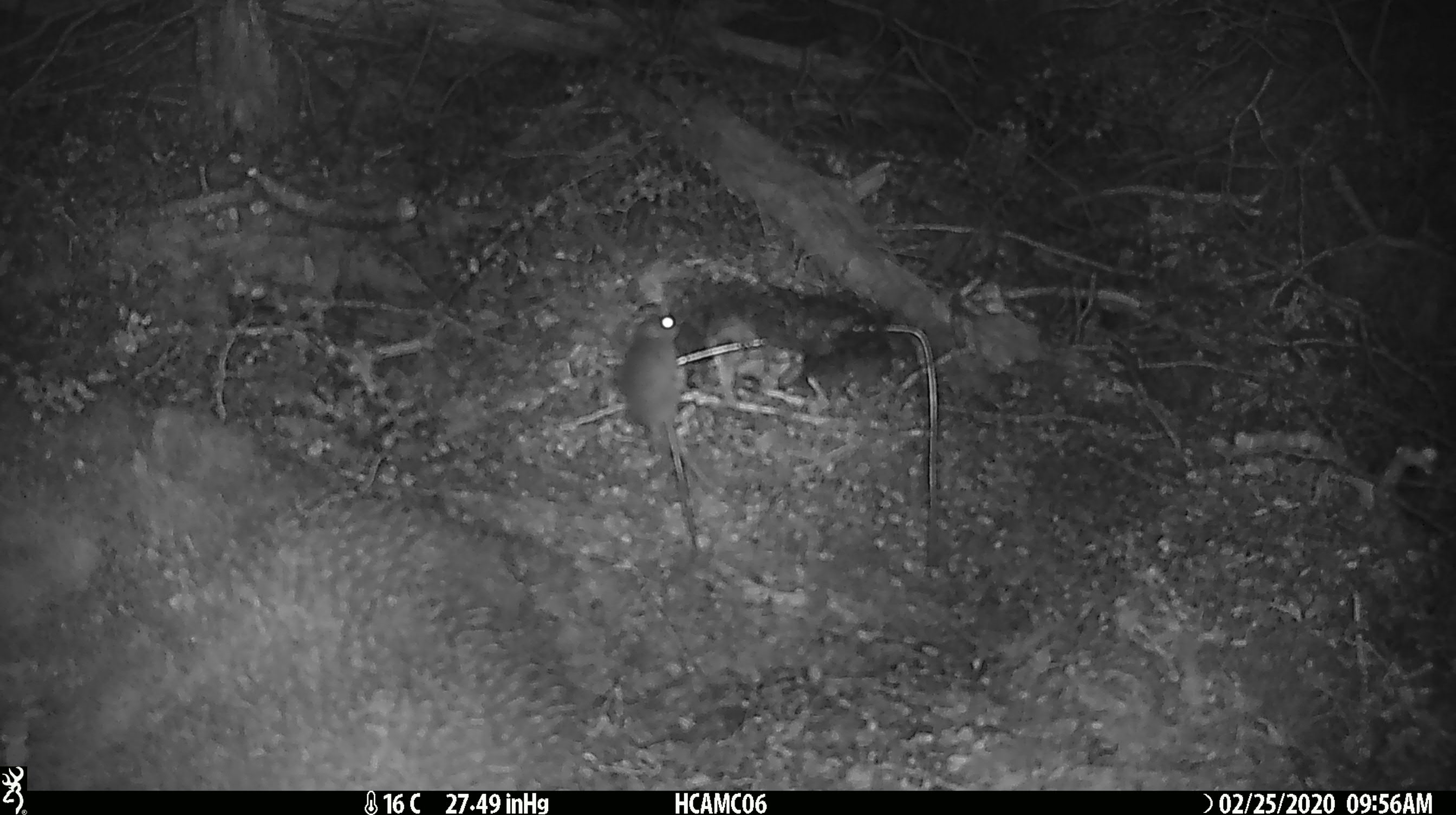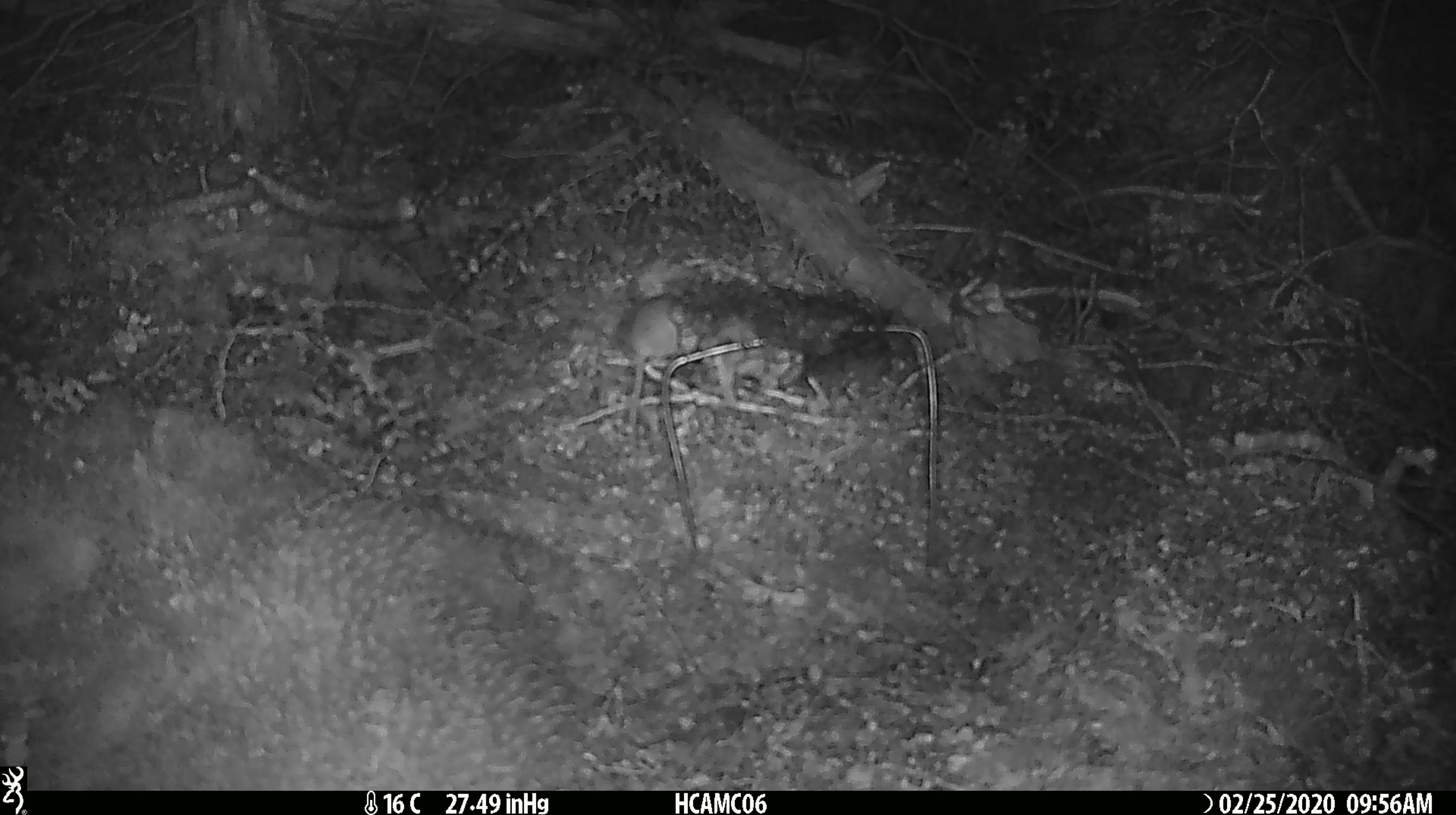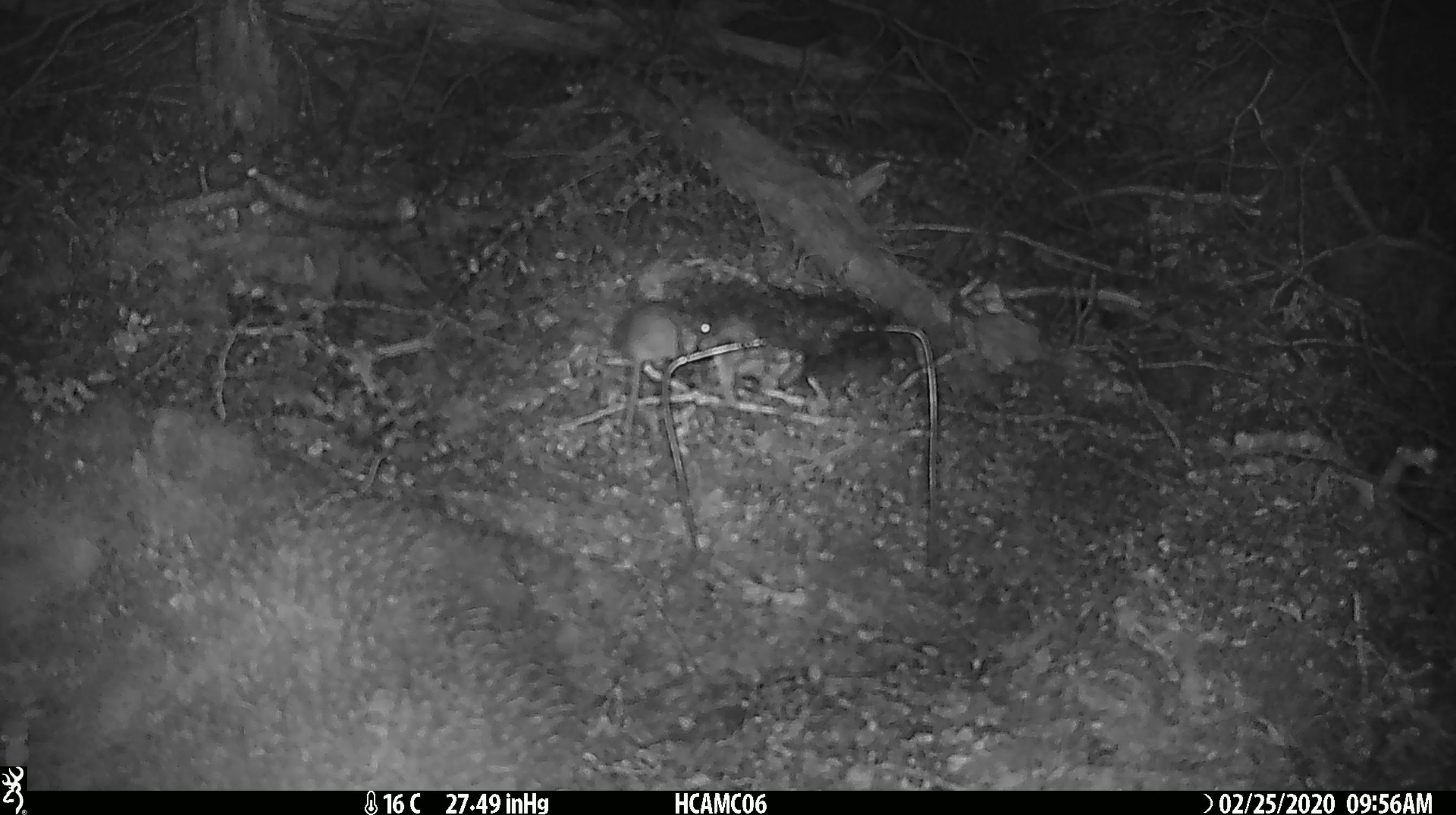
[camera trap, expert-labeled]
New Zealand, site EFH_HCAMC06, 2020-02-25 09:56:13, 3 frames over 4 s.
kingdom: Animalia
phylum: Chordata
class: Mammalia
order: Rodentia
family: Muridae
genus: Mus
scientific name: Mus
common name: mouse